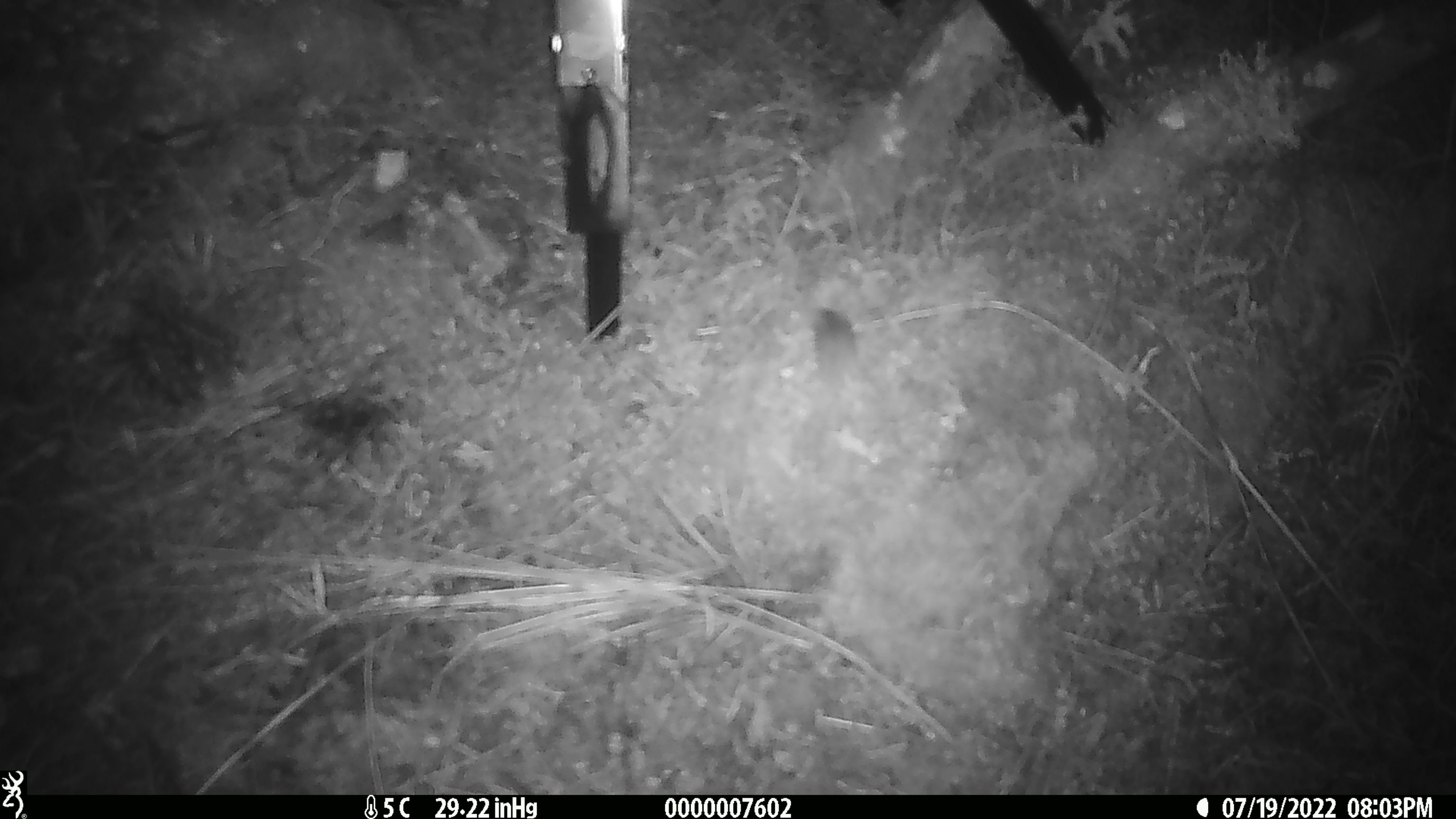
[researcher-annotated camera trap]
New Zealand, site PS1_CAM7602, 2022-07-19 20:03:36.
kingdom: Animalia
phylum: Chordata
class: Mammalia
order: Rodentia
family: Muridae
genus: Mus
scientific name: Mus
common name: mouse